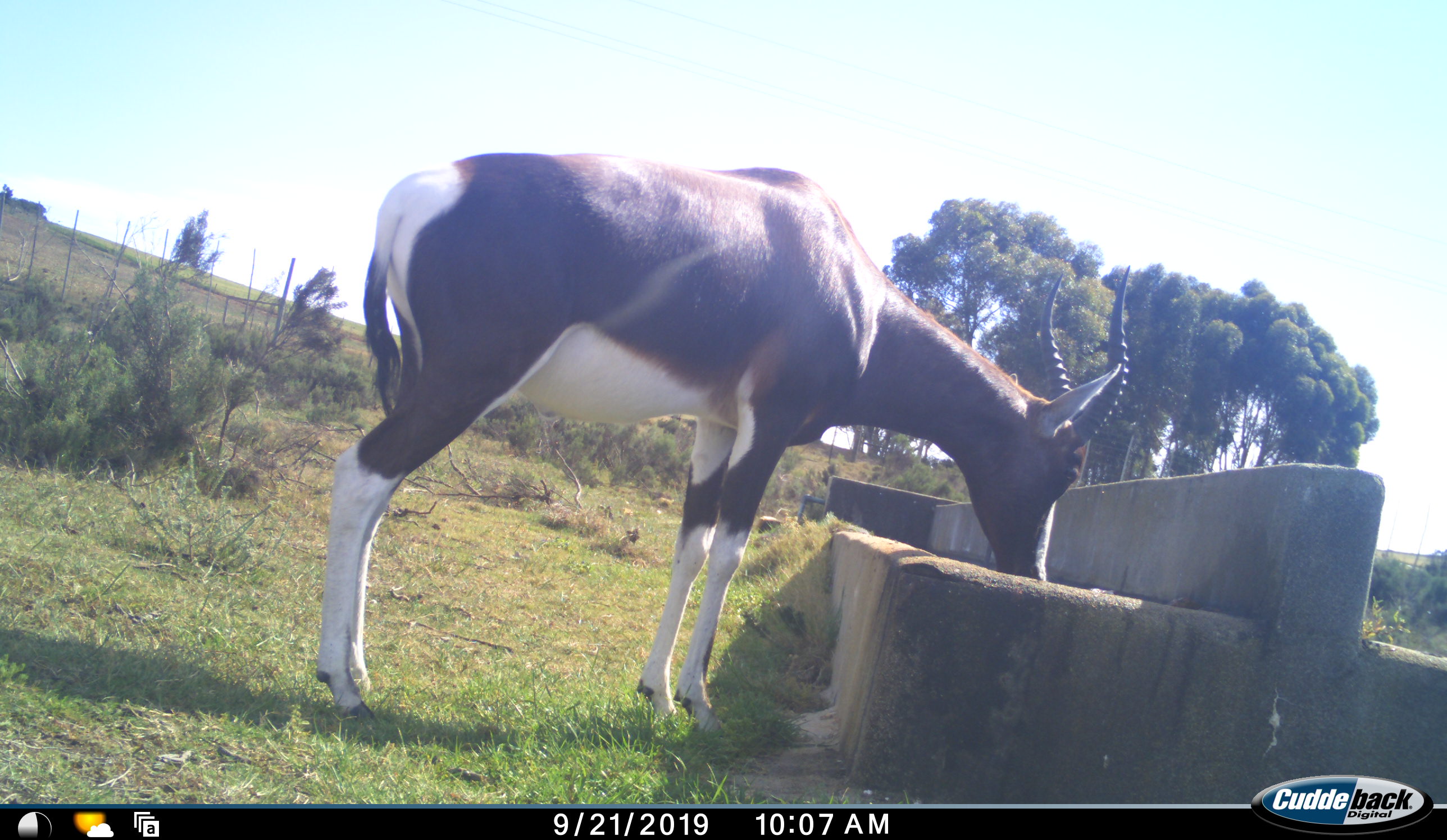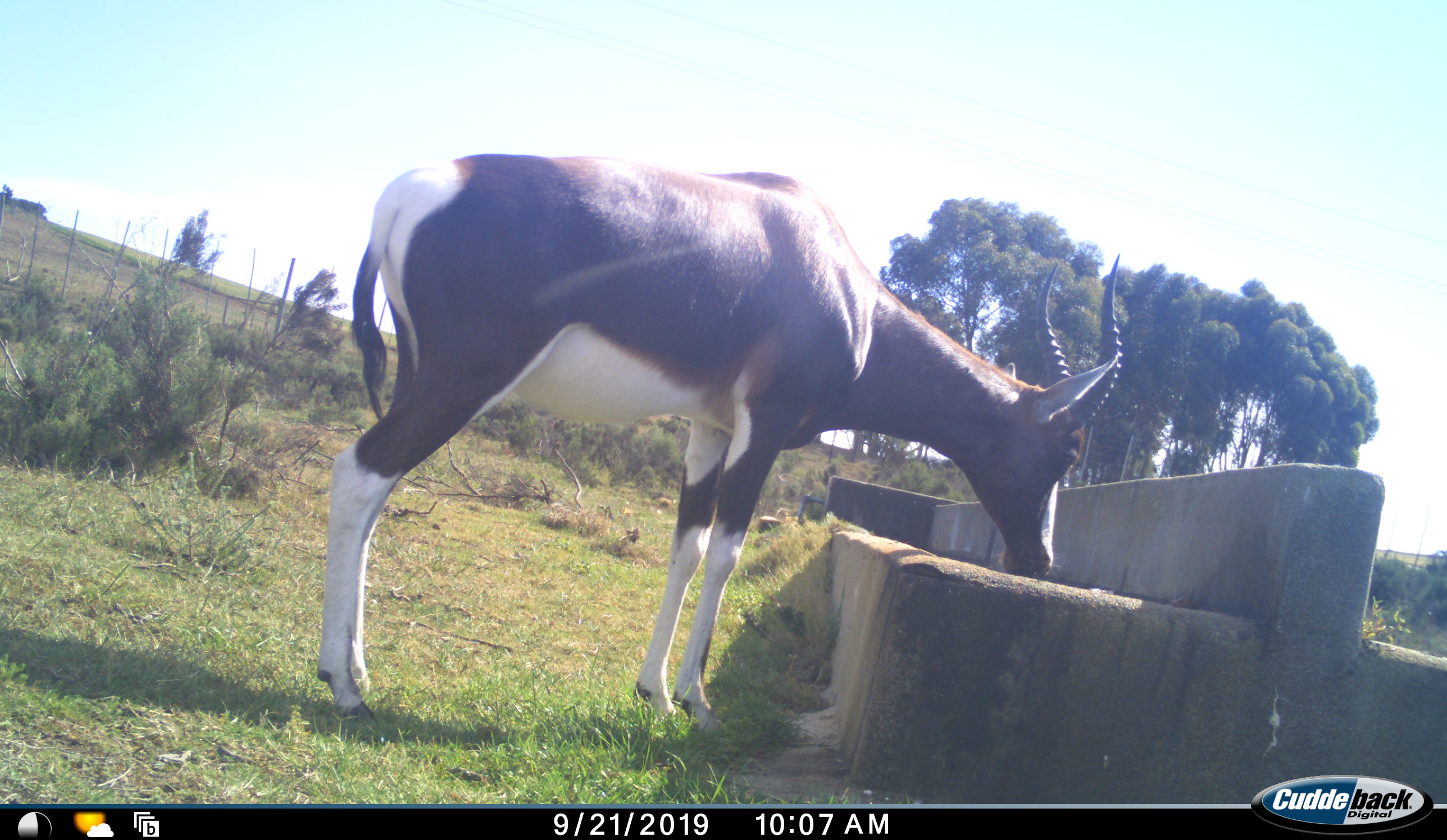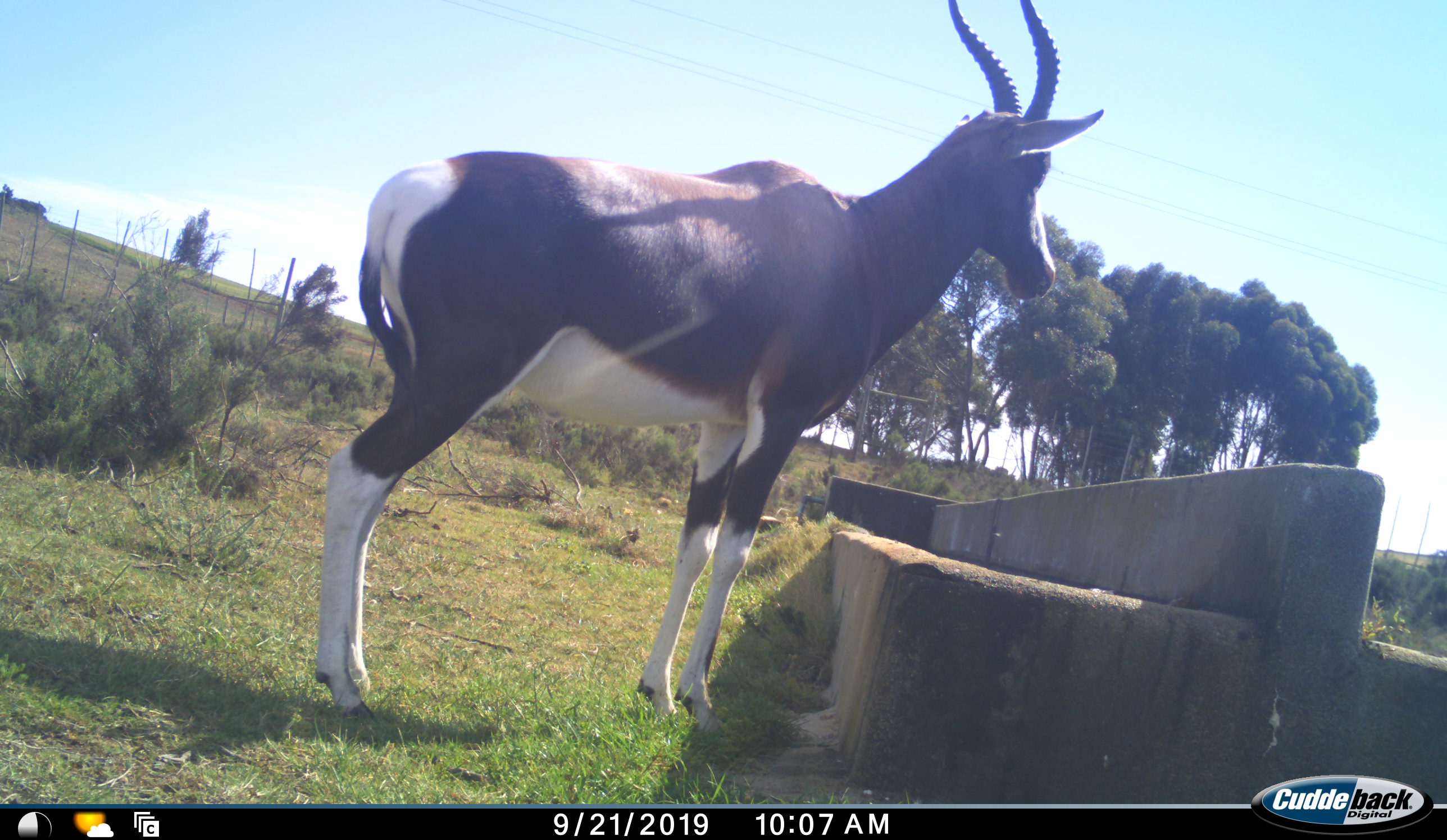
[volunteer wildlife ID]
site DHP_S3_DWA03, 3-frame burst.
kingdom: Animalia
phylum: Chordata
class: Mammalia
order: Artiodactyla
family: Bovidae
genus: Damaliscus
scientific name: Damaliscus pygargus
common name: bontebok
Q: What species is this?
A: Bontebok (Damaliscus pygargus).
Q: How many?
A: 1.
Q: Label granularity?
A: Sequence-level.